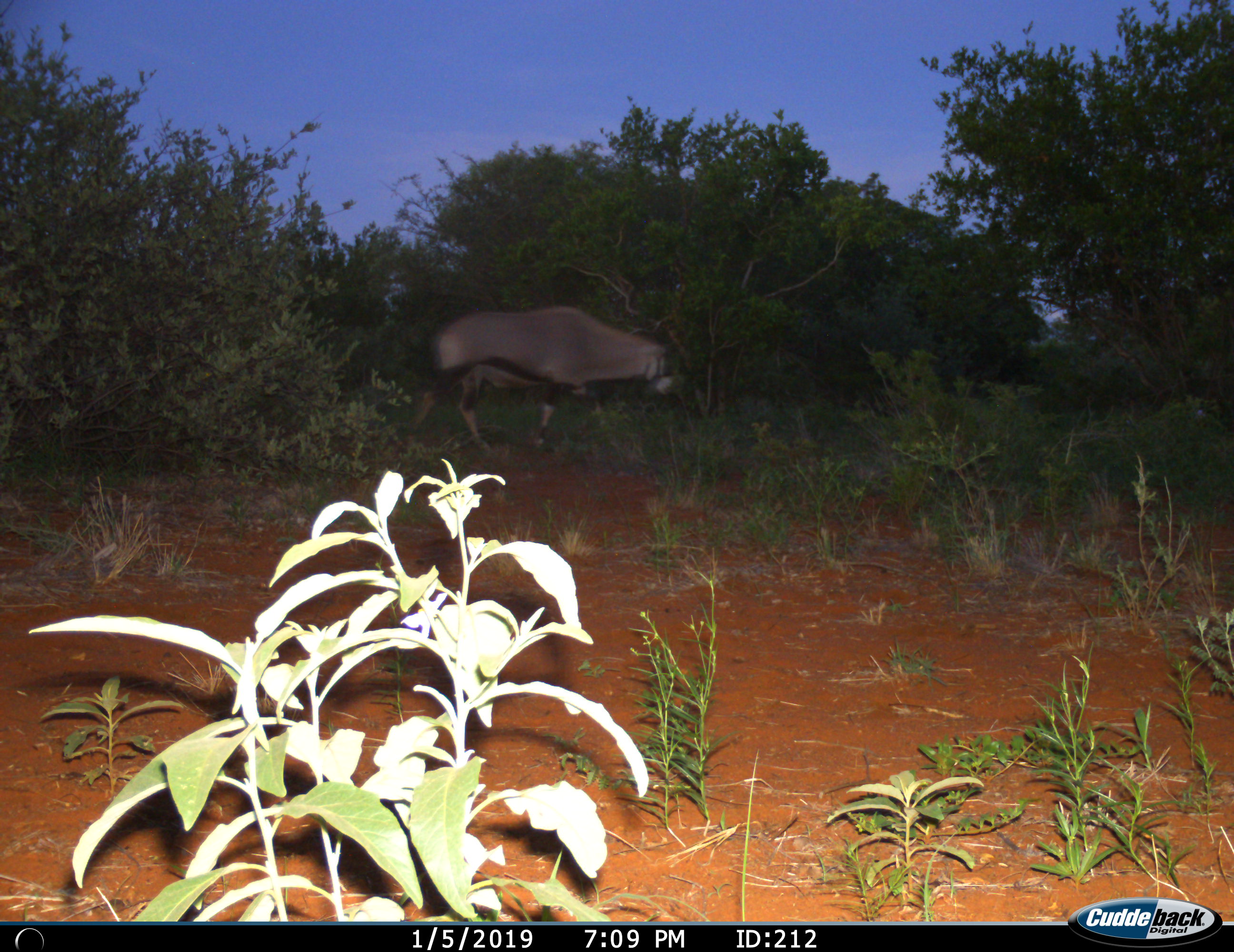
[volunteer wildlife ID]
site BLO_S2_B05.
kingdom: Animalia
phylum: Chordata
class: Mammalia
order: Artiodactyla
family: Bovidae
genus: Oryx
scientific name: Oryx gazella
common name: gemsbok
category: oryx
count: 1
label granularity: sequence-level